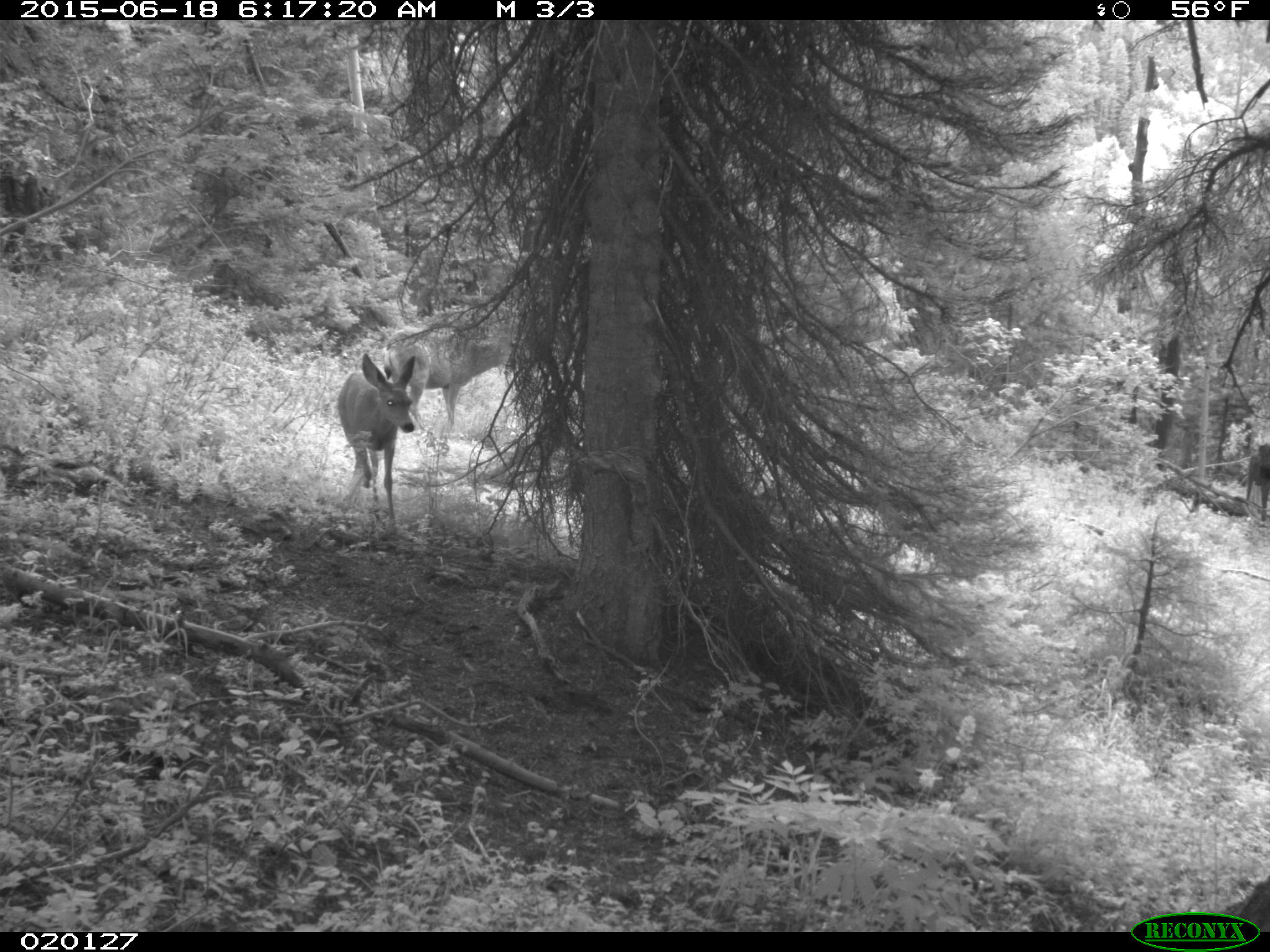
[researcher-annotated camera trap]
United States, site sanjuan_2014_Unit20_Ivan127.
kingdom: Animalia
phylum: Chordata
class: Mammalia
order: Artiodactyla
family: Cervidae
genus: Odocoileus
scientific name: Odocoileus hemionus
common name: mule deer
Odocoileus hemionus (mule deer).